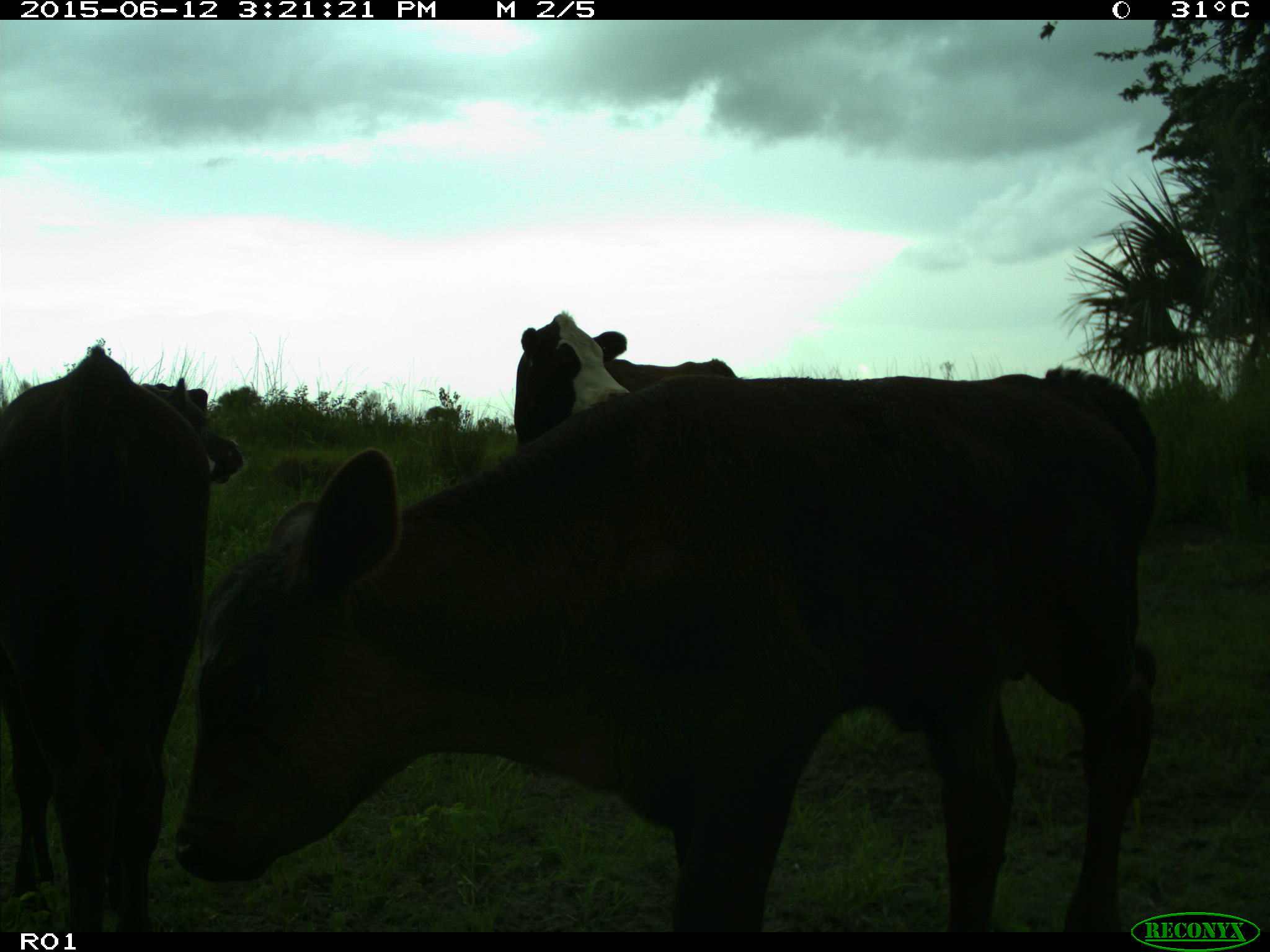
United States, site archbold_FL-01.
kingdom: Animalia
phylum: Chordata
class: Mammalia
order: Artiodactyla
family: Bovidae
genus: Bos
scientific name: Bos taurus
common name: domestic cow